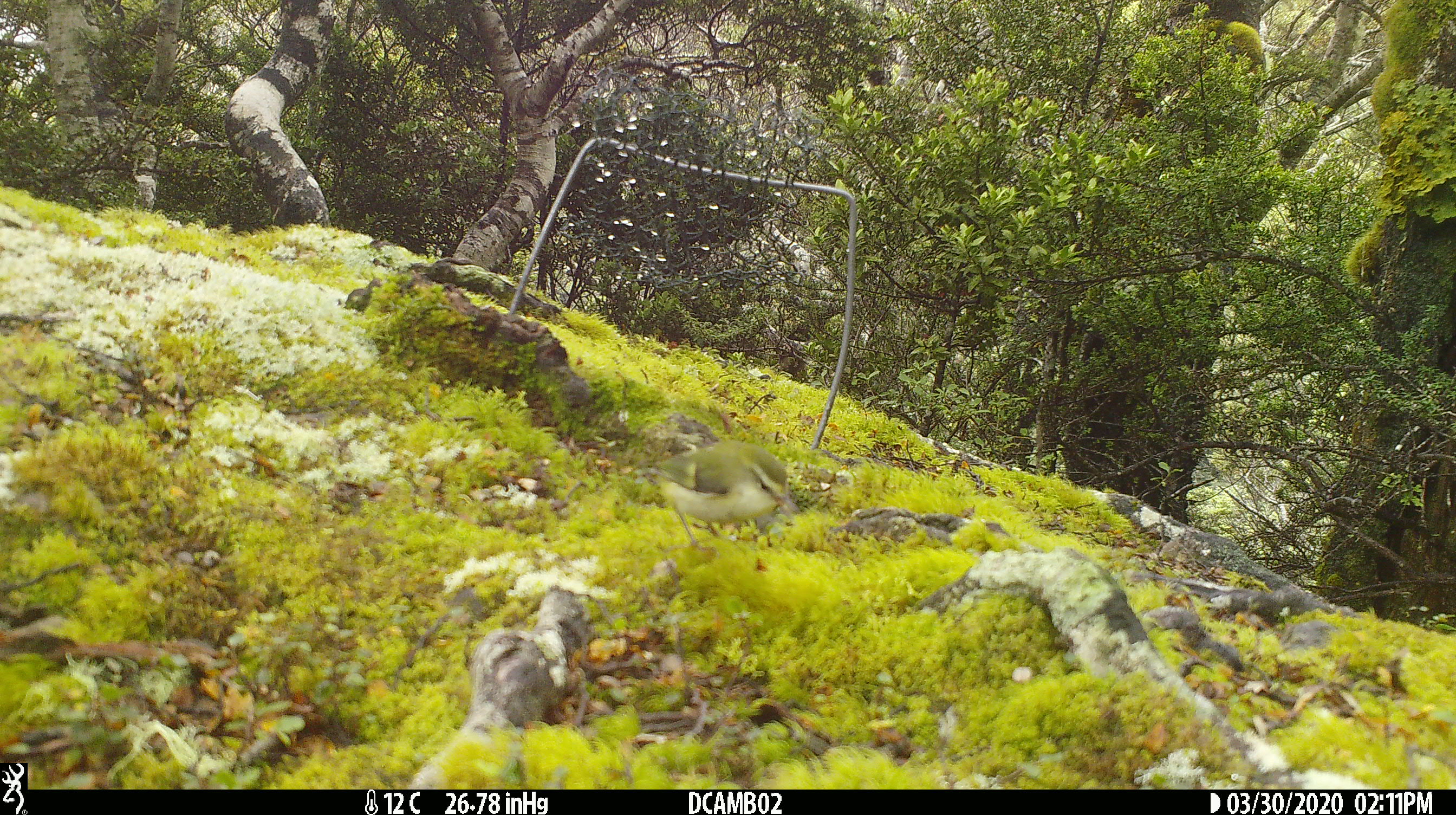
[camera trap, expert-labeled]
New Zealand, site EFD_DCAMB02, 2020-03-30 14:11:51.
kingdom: Animalia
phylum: Chordata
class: Aves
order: Passeriformes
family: Acanthisittidae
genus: Acanthisitta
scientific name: Acanthisitta chloris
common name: rifleman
Rifleman (Acanthisitta chloris).